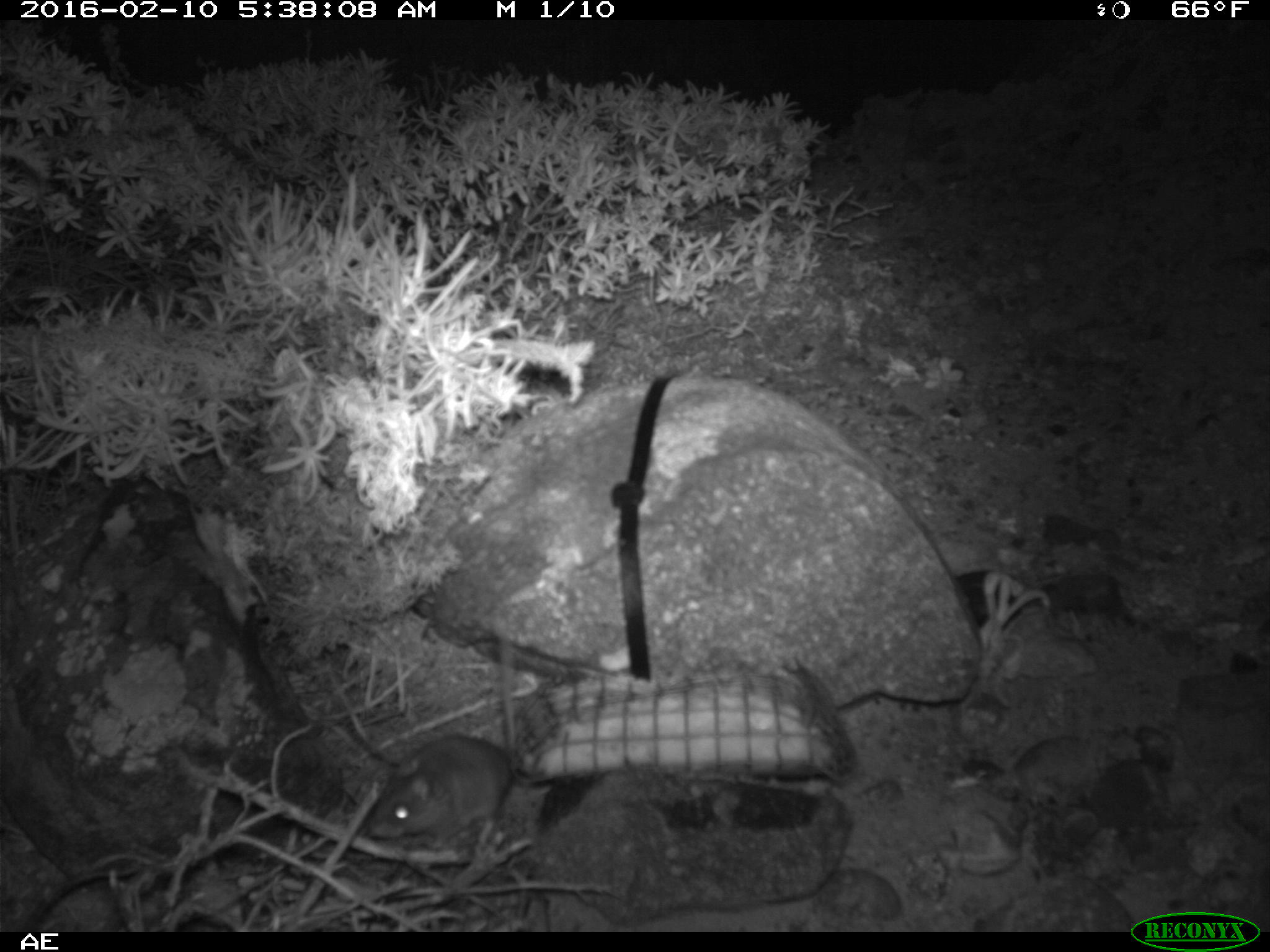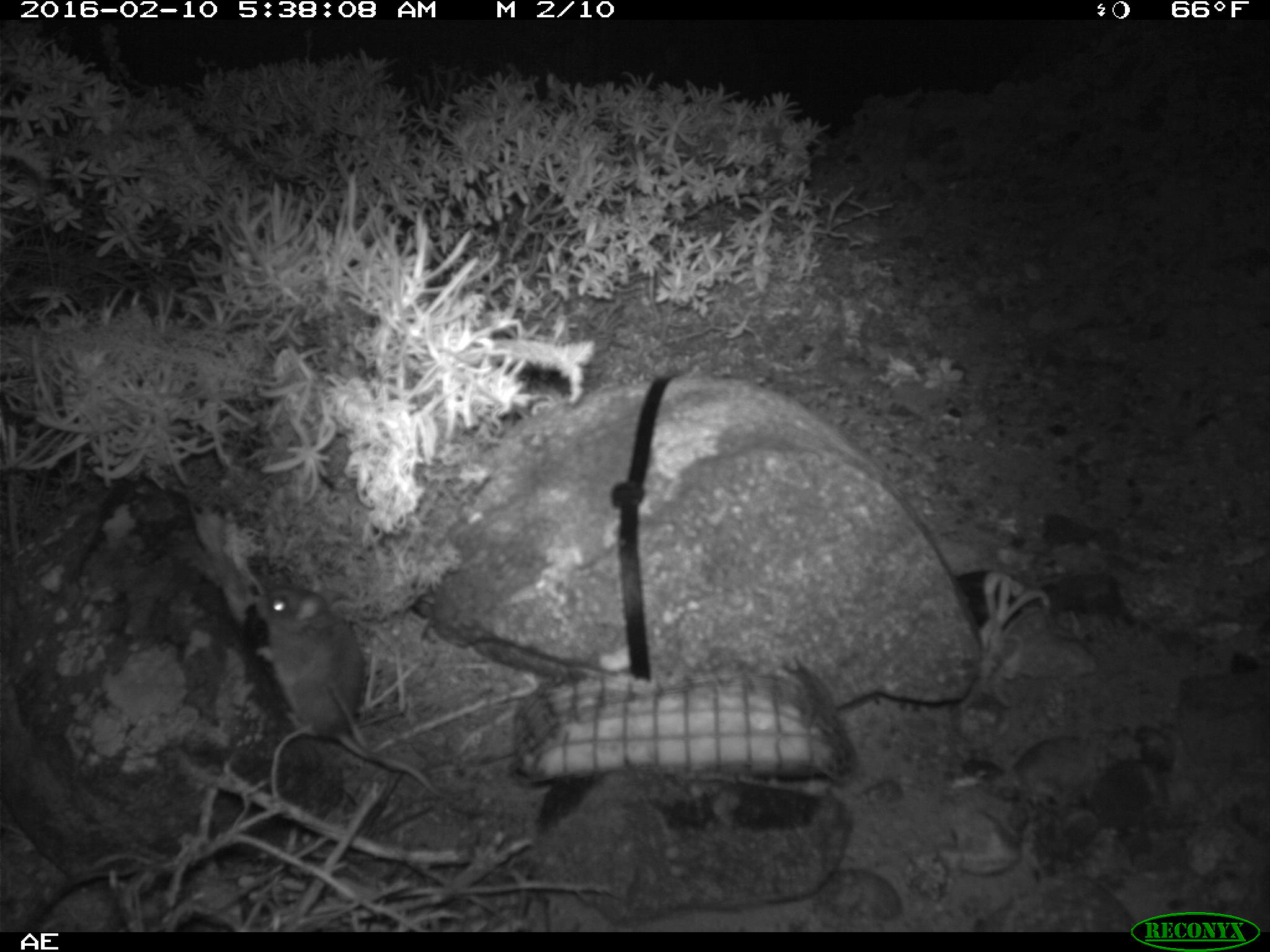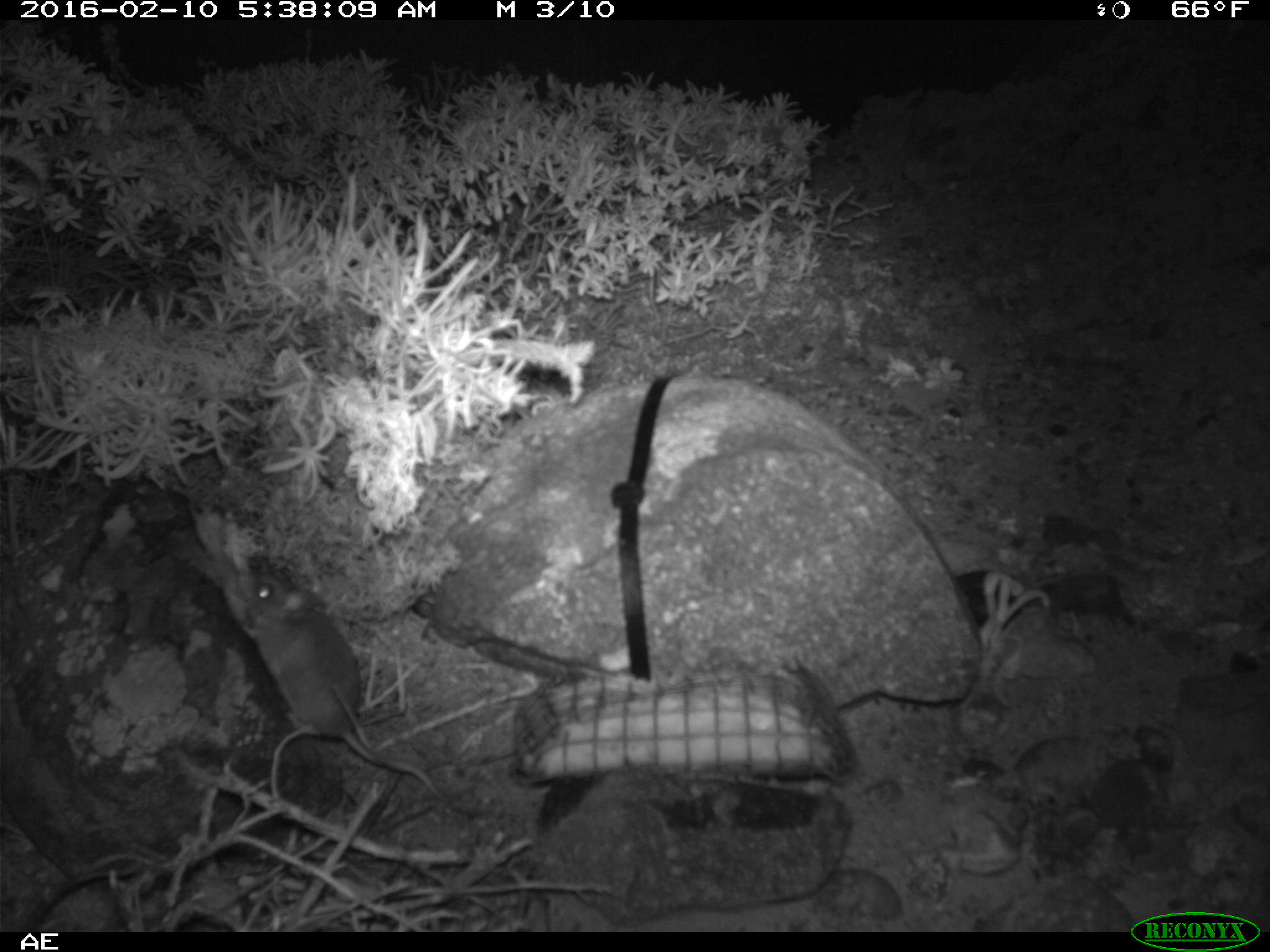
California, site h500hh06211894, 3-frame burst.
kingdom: Animalia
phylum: Chordata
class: Mammalia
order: Rodentia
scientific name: Rodentia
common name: rodent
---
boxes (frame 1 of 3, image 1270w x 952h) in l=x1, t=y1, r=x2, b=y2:
rodent: l=366, t=605, r=520, b=837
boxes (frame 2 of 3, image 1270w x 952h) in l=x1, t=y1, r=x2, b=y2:
rodent: l=255, t=581, r=446, b=800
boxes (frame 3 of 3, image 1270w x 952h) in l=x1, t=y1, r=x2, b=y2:
rodent: l=231, t=571, r=451, b=800